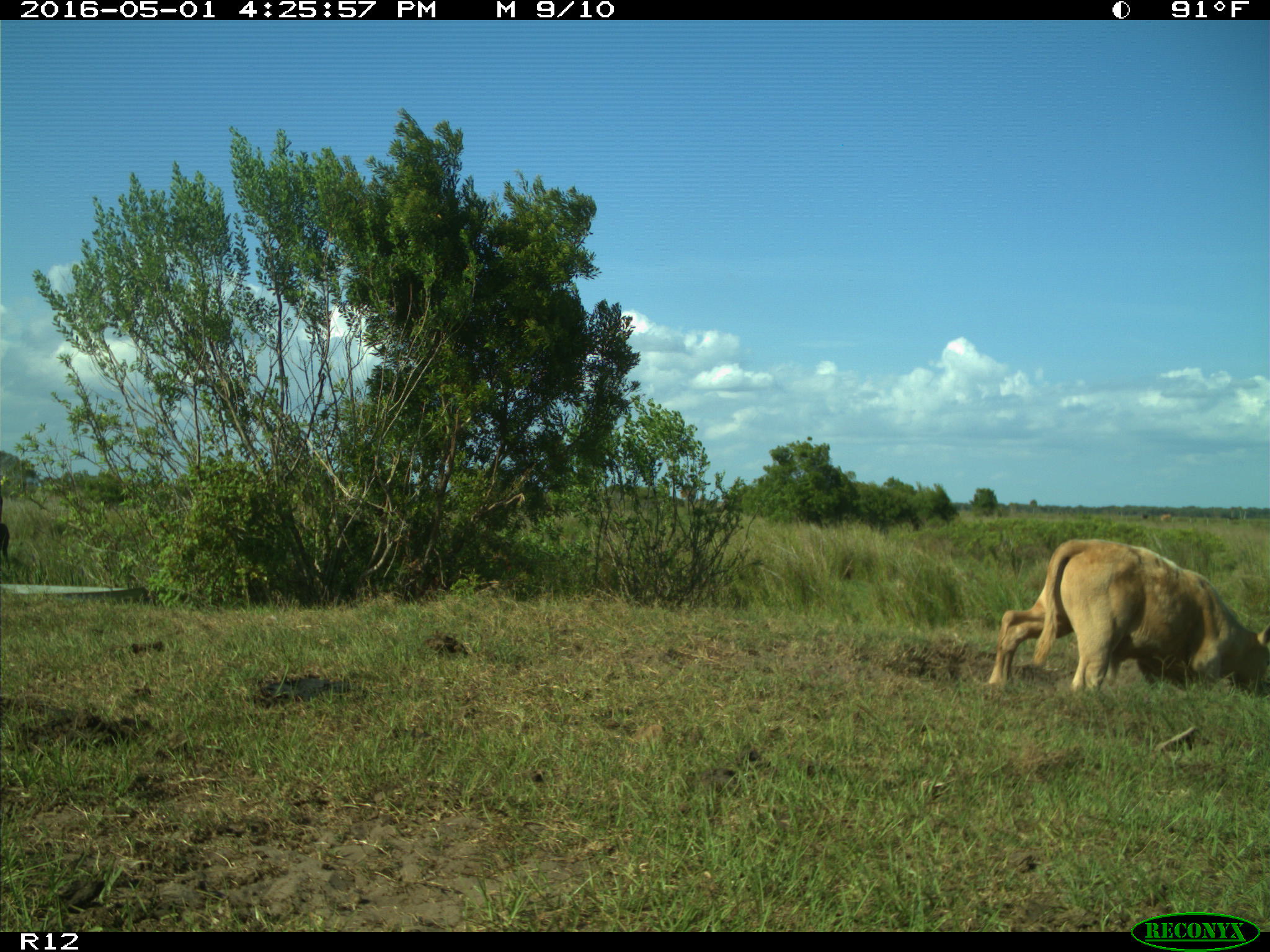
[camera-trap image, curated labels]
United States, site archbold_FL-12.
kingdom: Animalia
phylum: Chordata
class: Mammalia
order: Artiodactyla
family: Bovidae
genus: Bos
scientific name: Bos taurus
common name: domestic cow